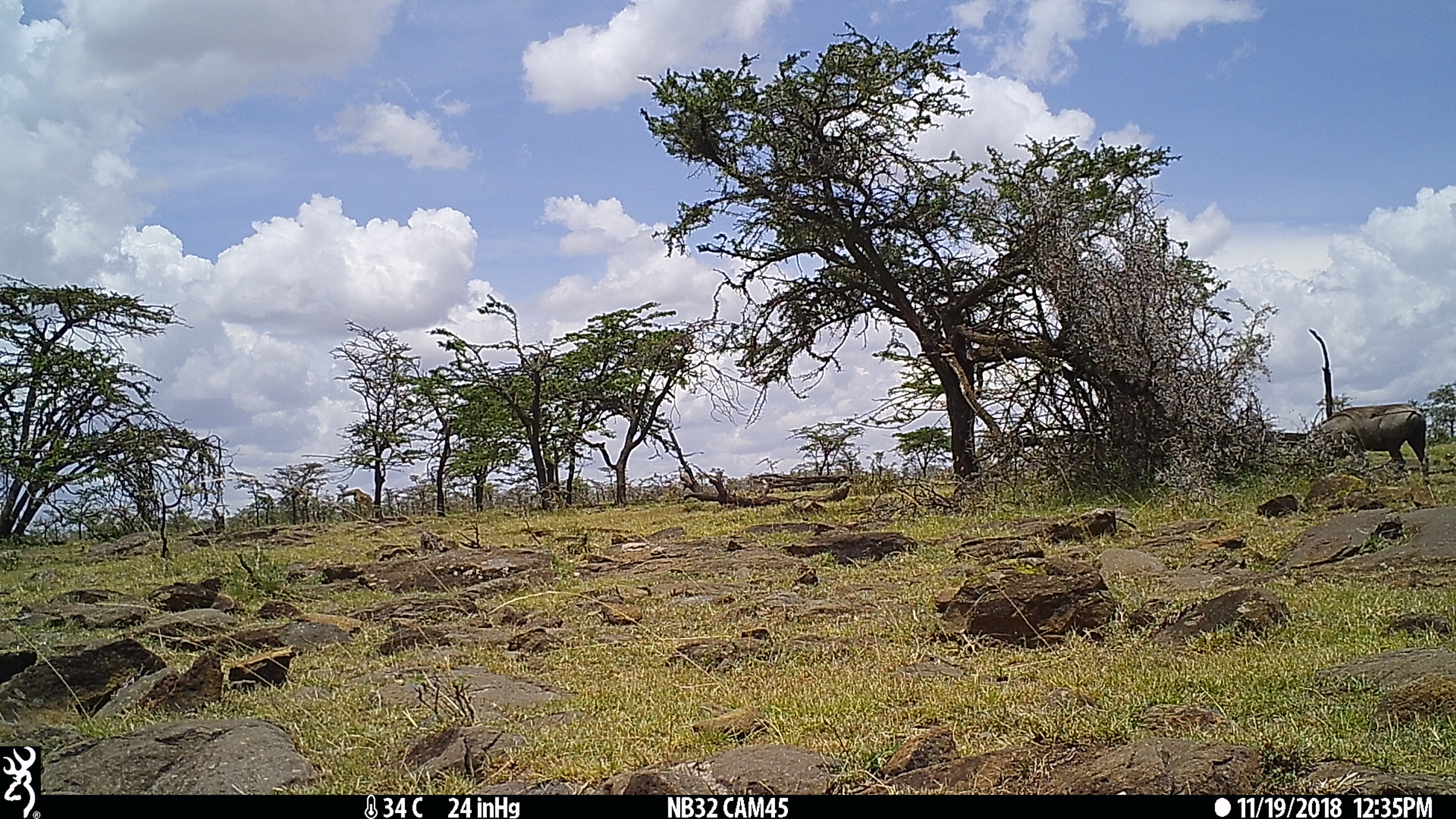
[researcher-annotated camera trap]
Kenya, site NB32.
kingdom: Animalia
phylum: Chordata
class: Mammalia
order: Artiodactyla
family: Suidae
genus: Phacochoerus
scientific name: Phacochoerus africanus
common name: common warthog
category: warthog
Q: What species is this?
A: Warthog (common warthog) (Phacochoerus africanus).